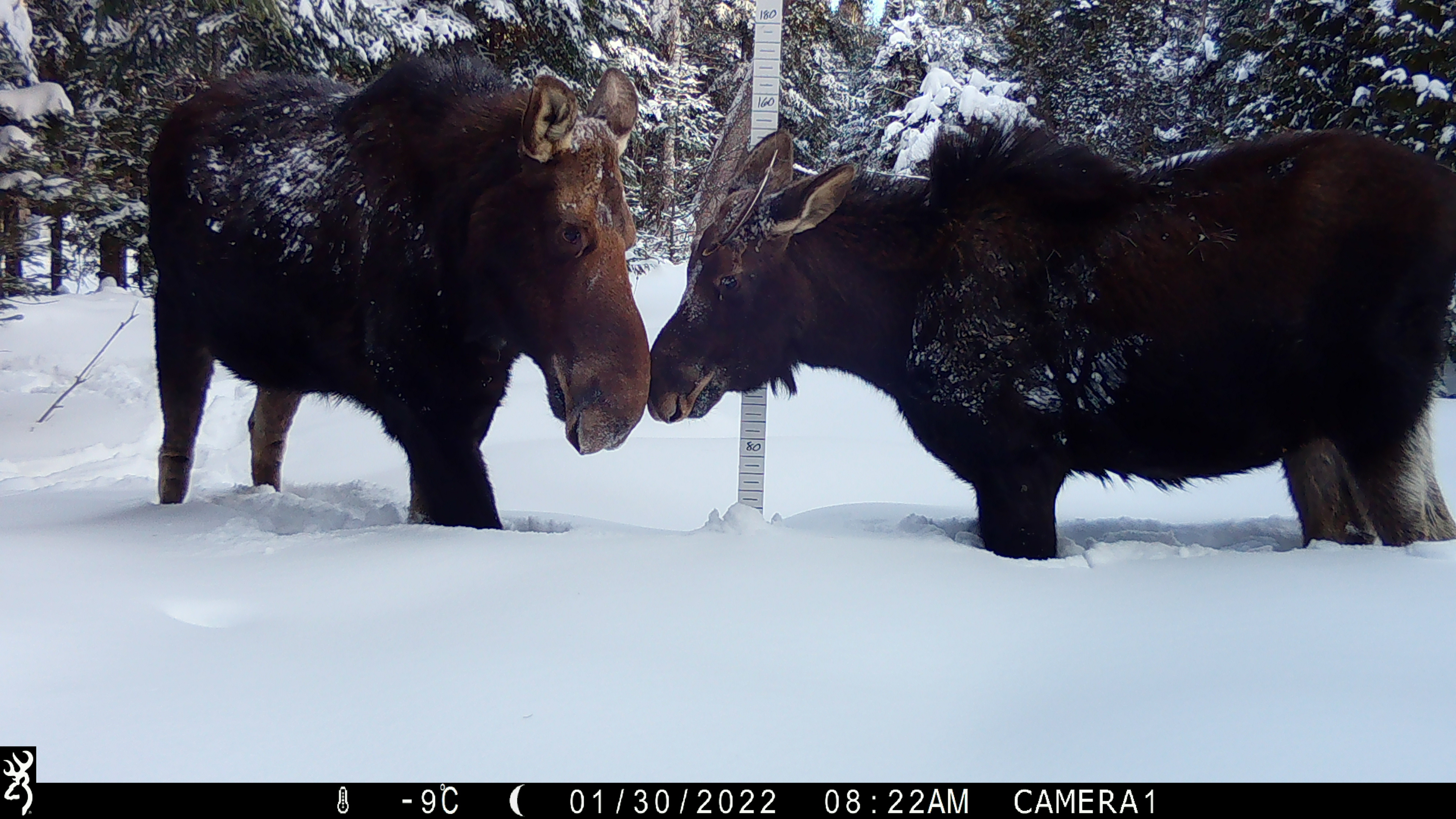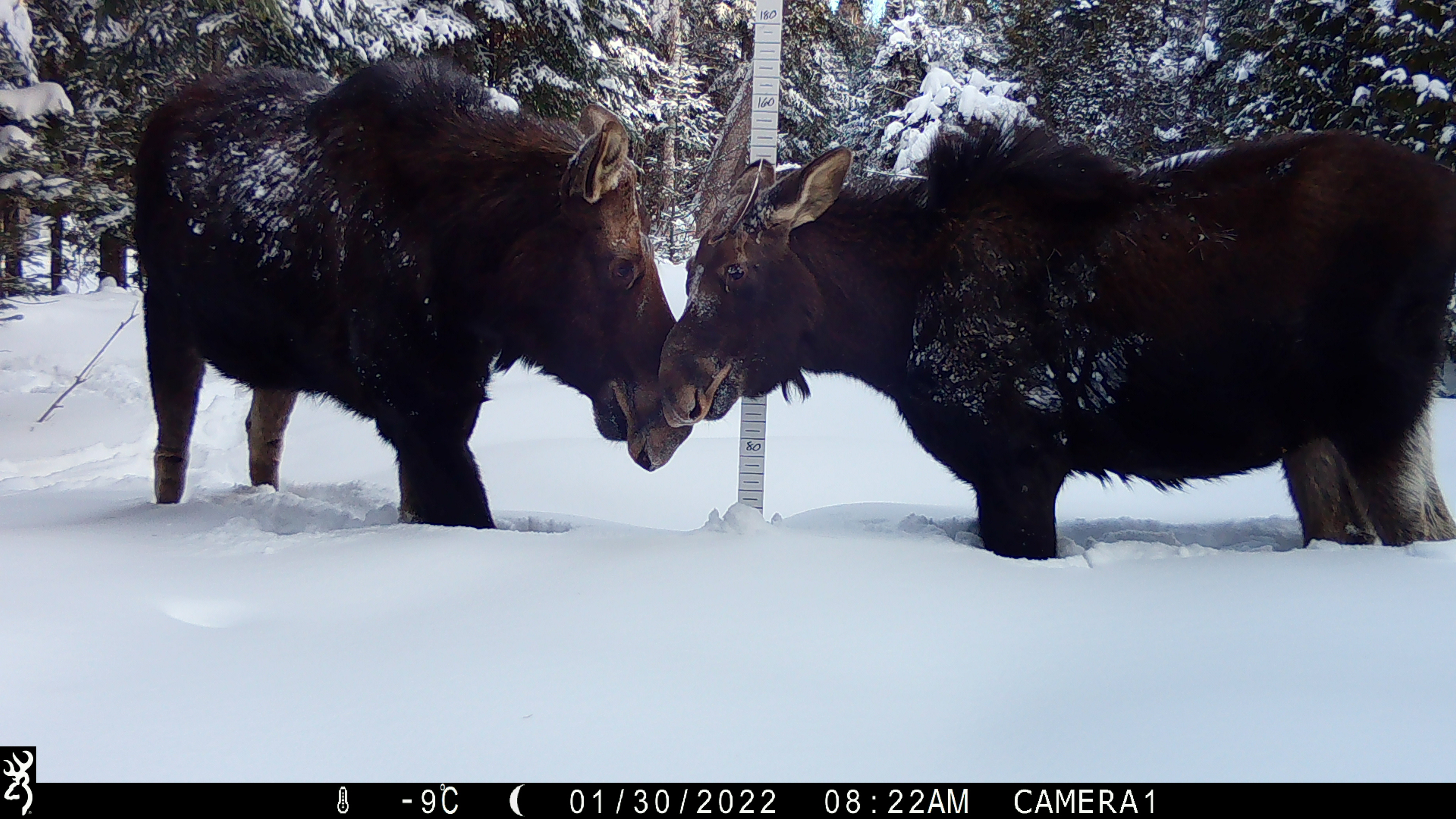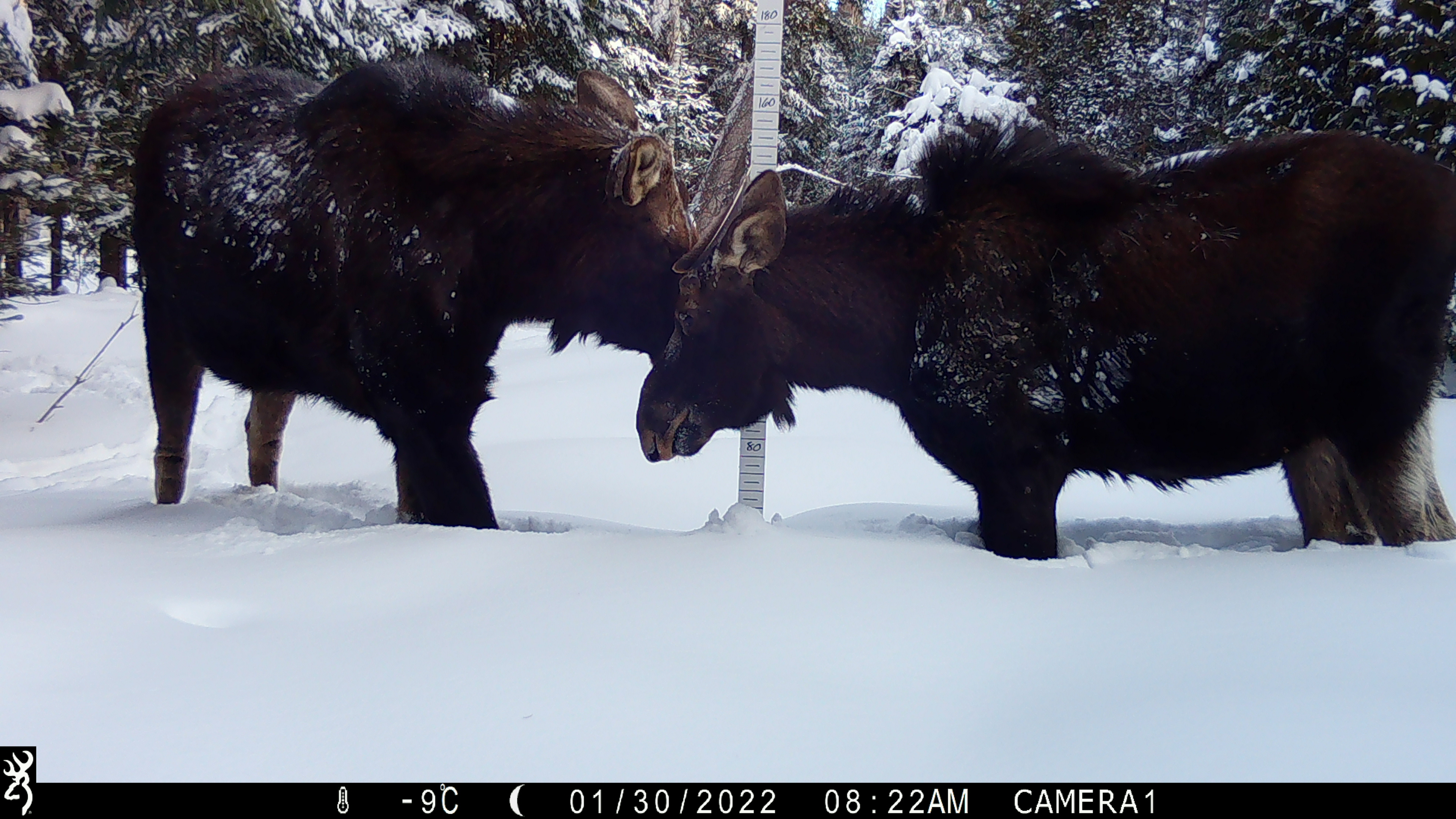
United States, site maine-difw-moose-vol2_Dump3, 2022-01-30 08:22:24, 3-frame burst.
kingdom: Animalia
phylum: Chordata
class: Mammalia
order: Artiodactyla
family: Cervidae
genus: Alces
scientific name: Alces alces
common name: moose